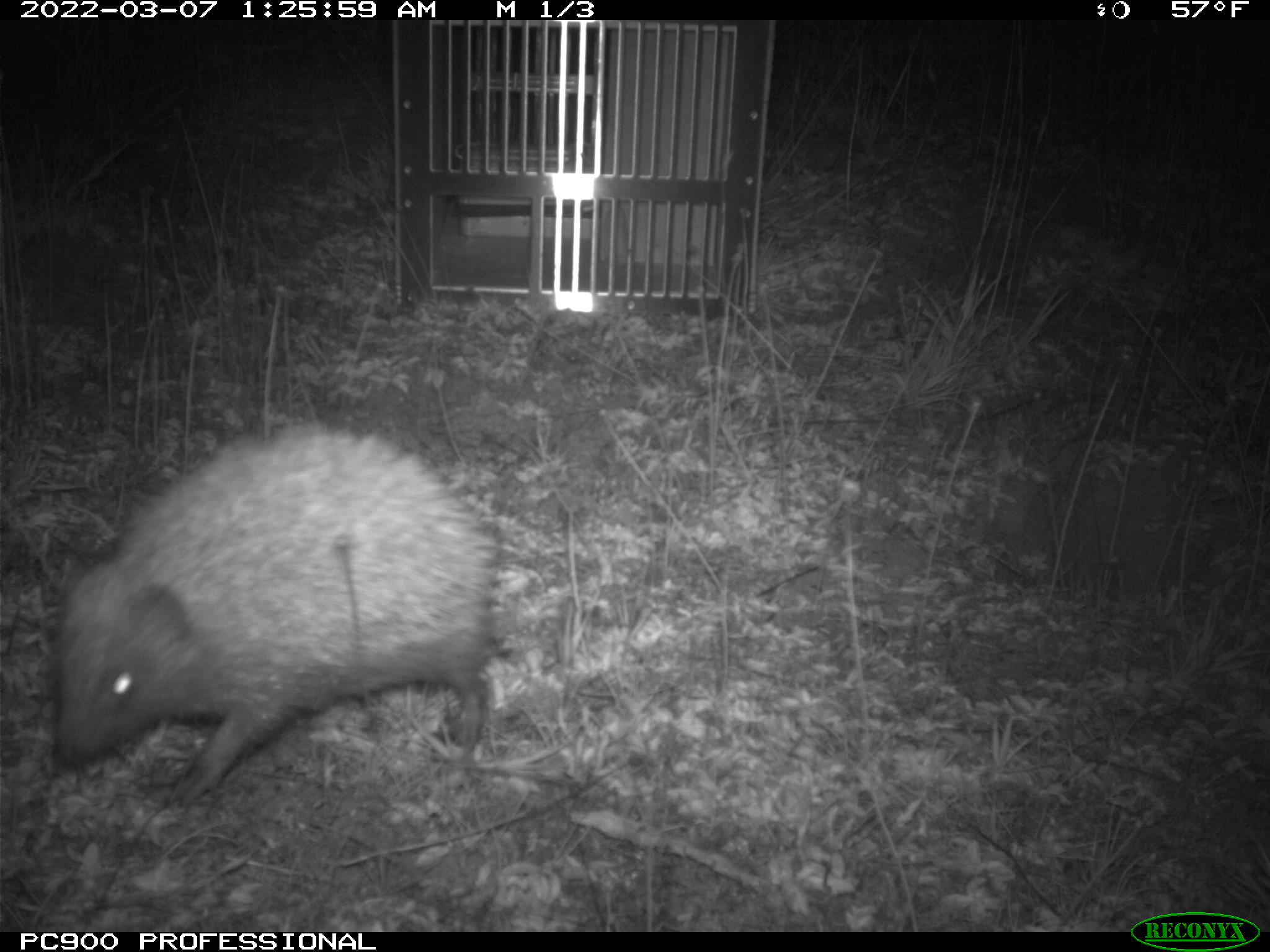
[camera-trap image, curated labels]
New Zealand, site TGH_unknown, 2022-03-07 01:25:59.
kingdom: Animalia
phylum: Chordata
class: Mammalia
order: Eulipotyphla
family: Erinaceidae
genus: Erinaceus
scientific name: Erinaceus europaeus europaeus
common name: european hedgehog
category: hedgehog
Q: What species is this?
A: Hedgehog (european hedgehog) (Erinaceus europaeus europaeus).